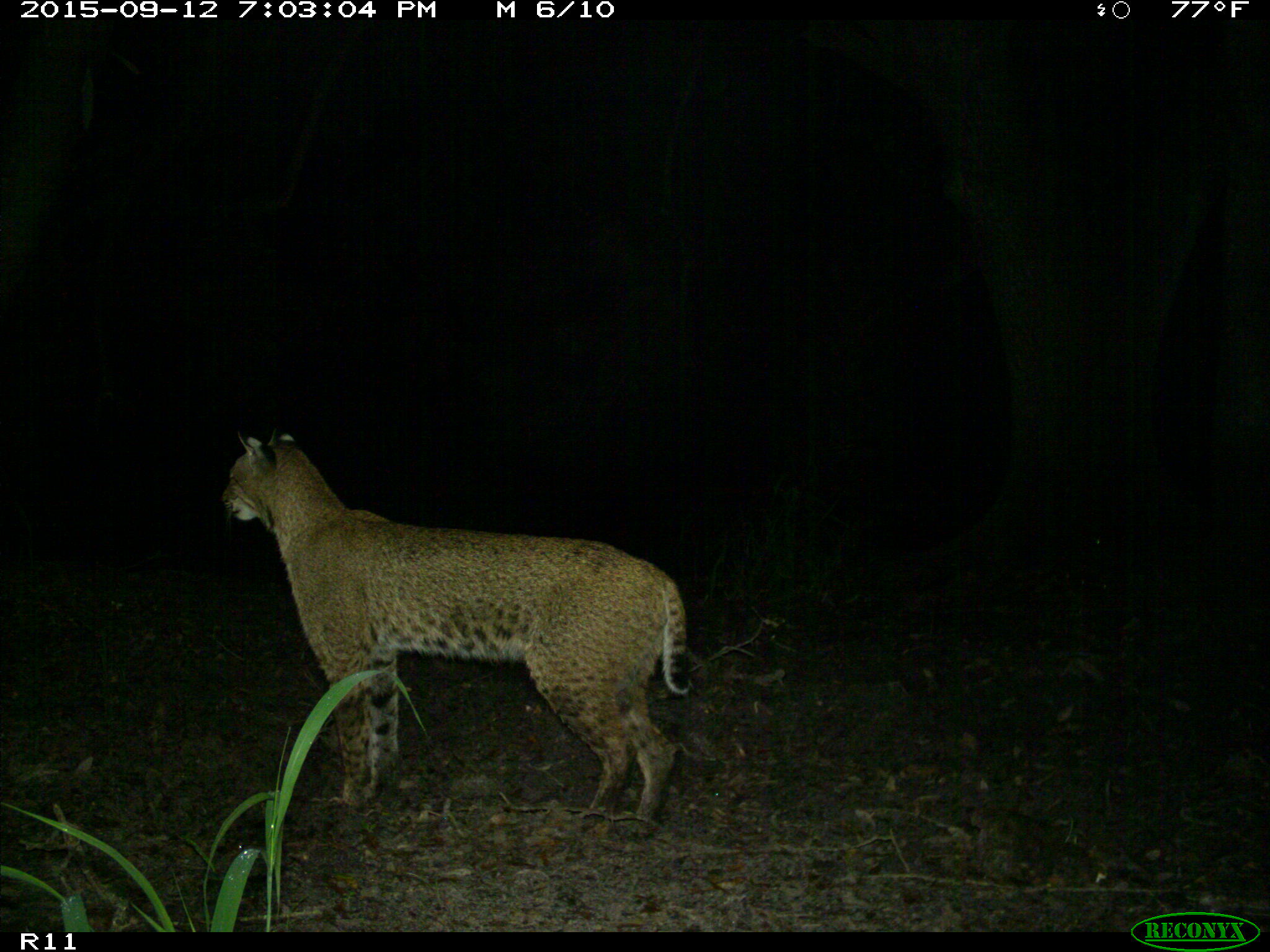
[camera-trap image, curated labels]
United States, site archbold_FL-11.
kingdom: Animalia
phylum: Chordata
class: Mammalia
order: Carnivora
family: Felidae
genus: Lynx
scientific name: Lynx rufus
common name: bobcat